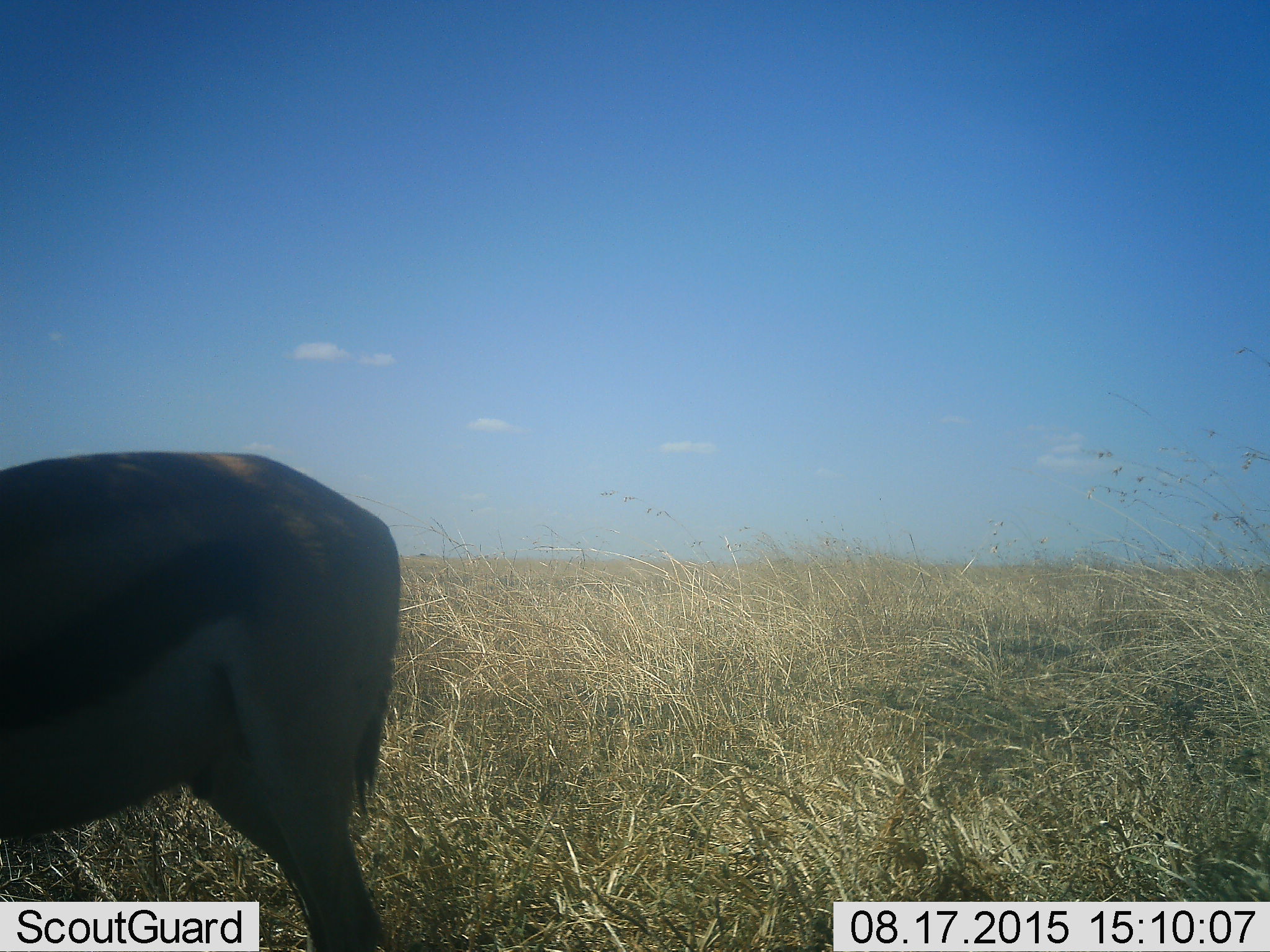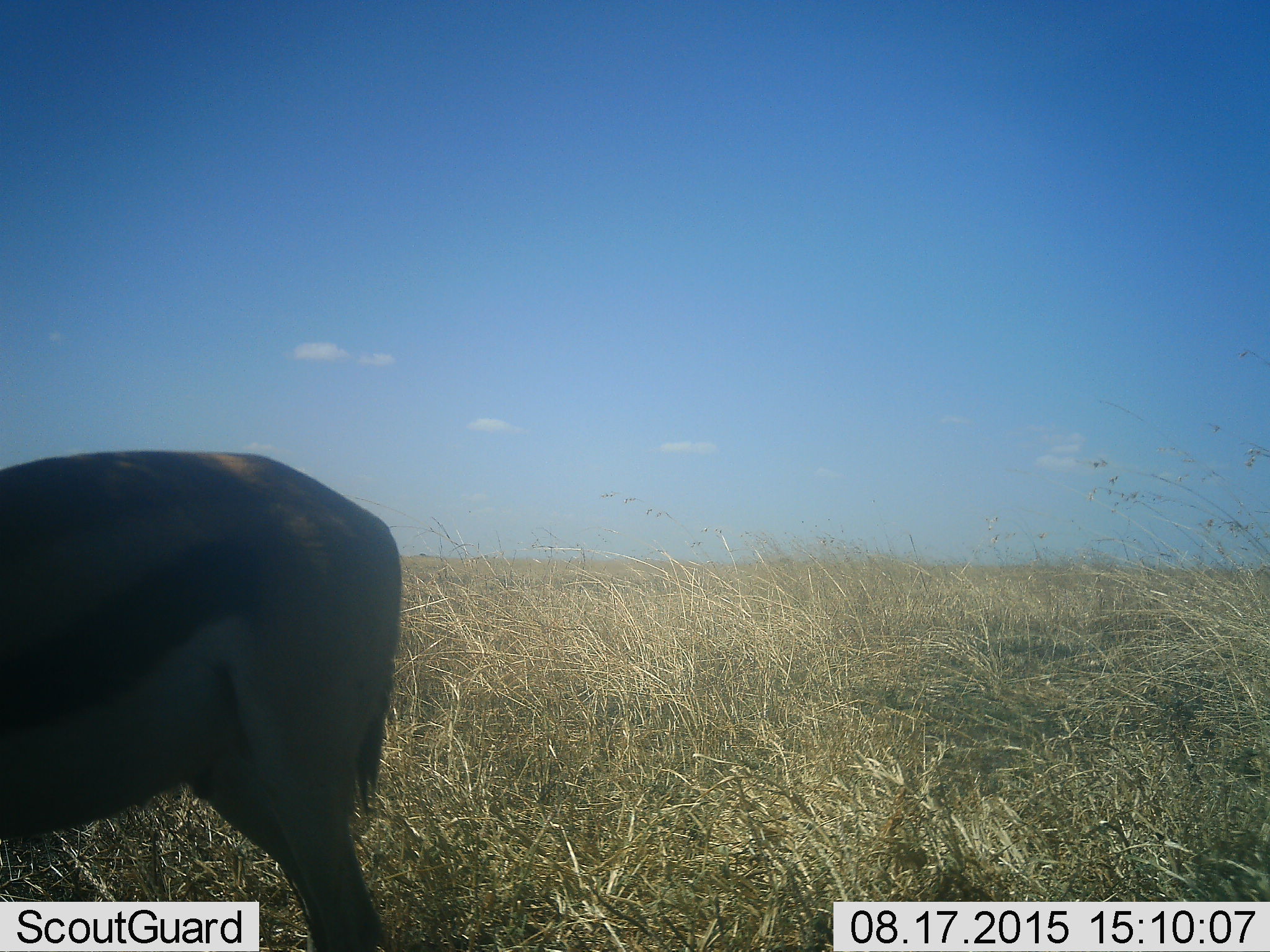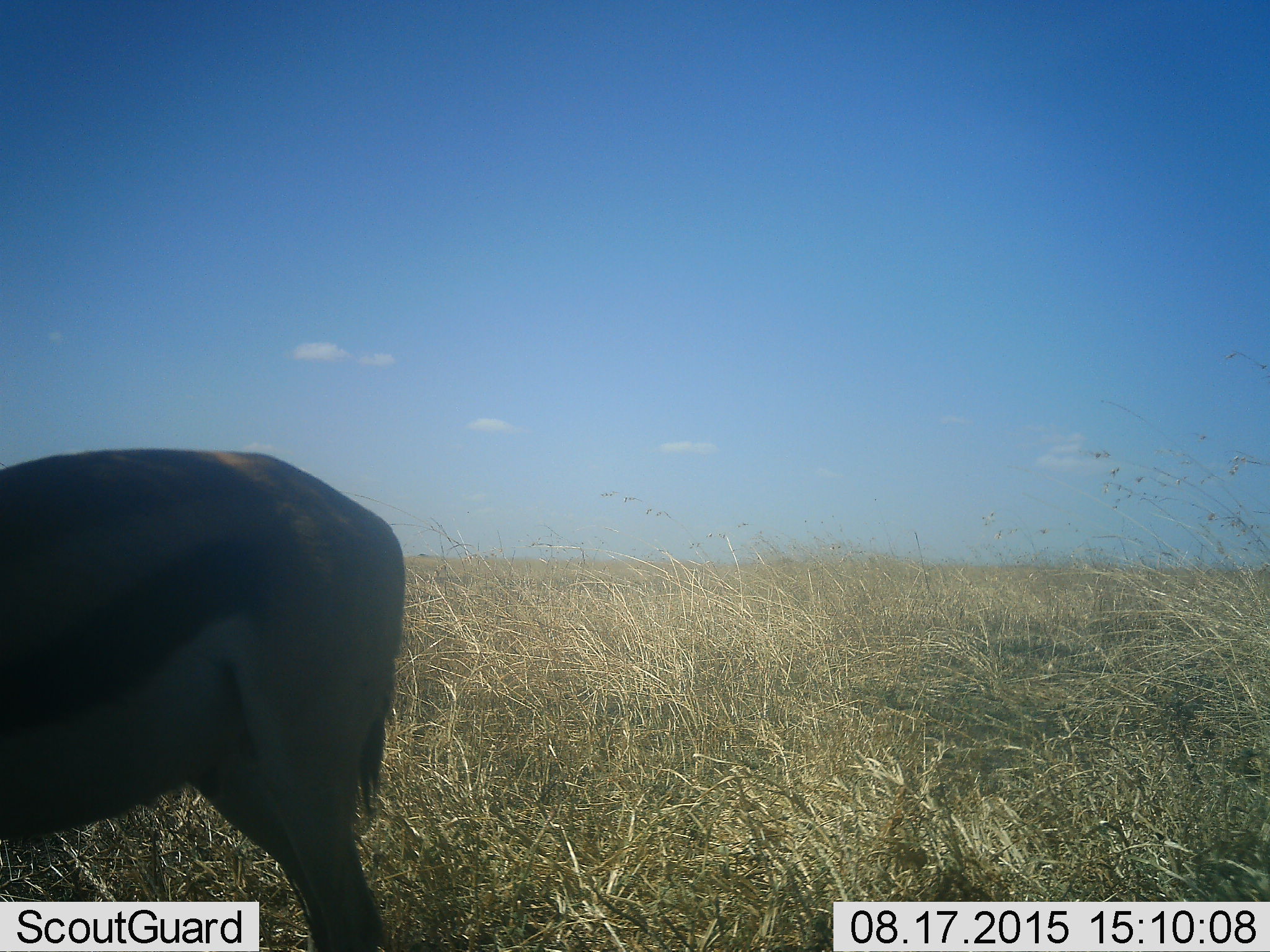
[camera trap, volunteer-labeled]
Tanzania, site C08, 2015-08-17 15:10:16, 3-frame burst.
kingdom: Animalia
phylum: Chordata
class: Mammalia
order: Artiodactyla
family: Bovidae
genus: Eudorcas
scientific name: Eudorcas thomsonii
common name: thomson's gazelle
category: gazellethomsons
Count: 1.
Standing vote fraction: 88%.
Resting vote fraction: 0%.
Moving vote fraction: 0%.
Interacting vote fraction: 0%.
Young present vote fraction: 0%.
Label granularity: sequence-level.